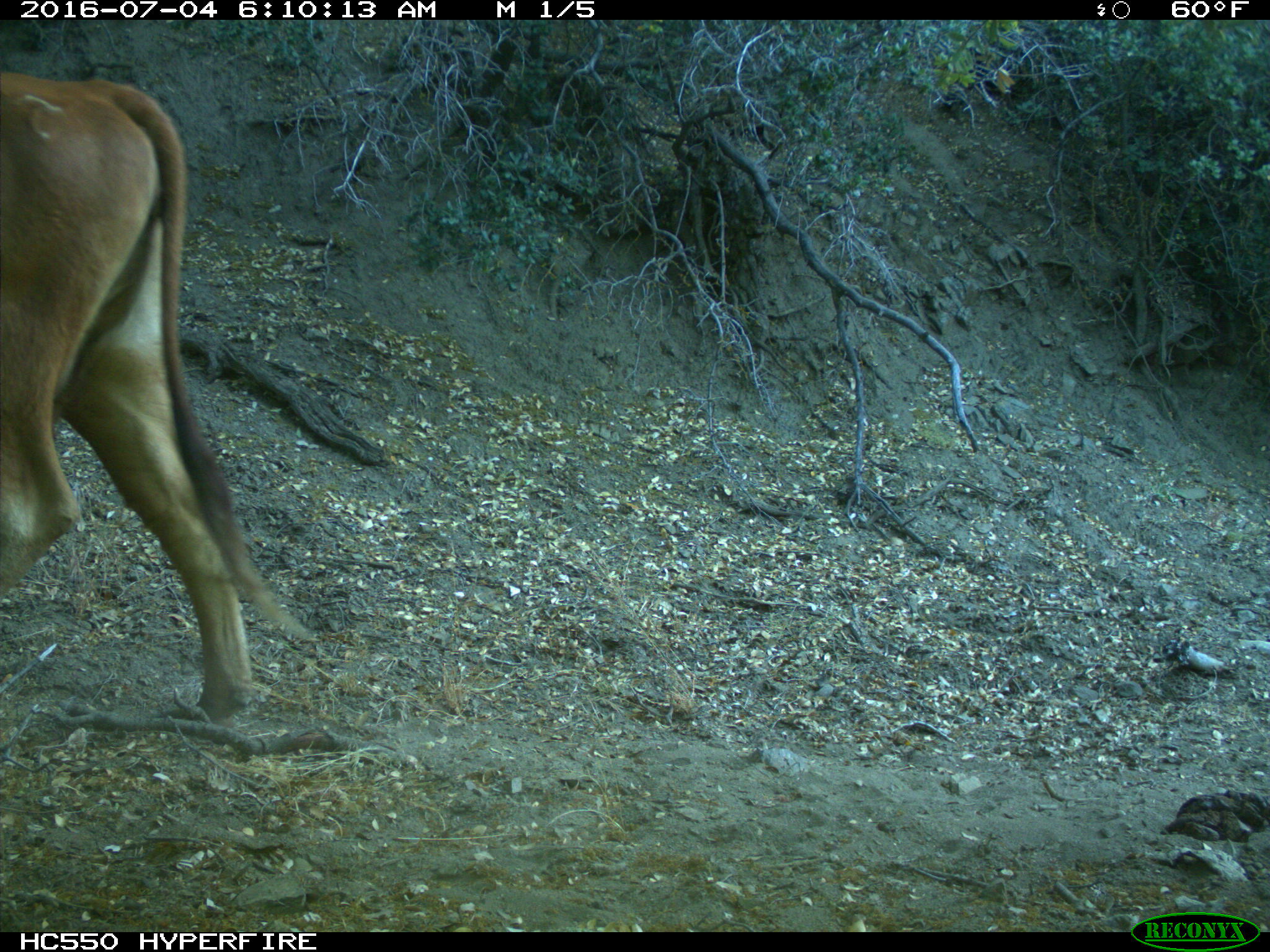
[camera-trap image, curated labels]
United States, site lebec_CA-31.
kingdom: Animalia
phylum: Chordata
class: Mammalia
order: Artiodactyla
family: Bovidae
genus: Bos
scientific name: Bos taurus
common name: domestic cow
Bos taurus (domestic cow).